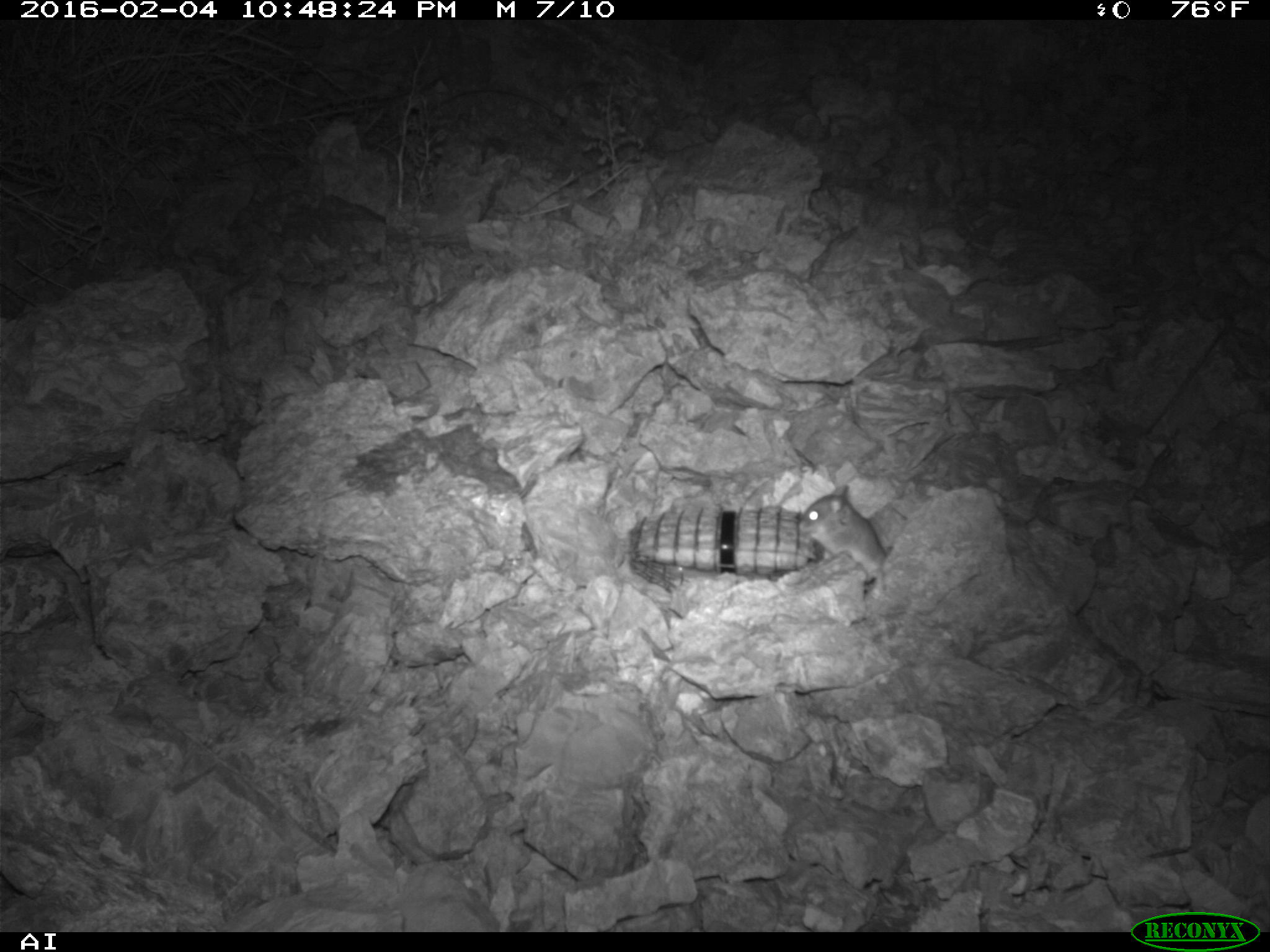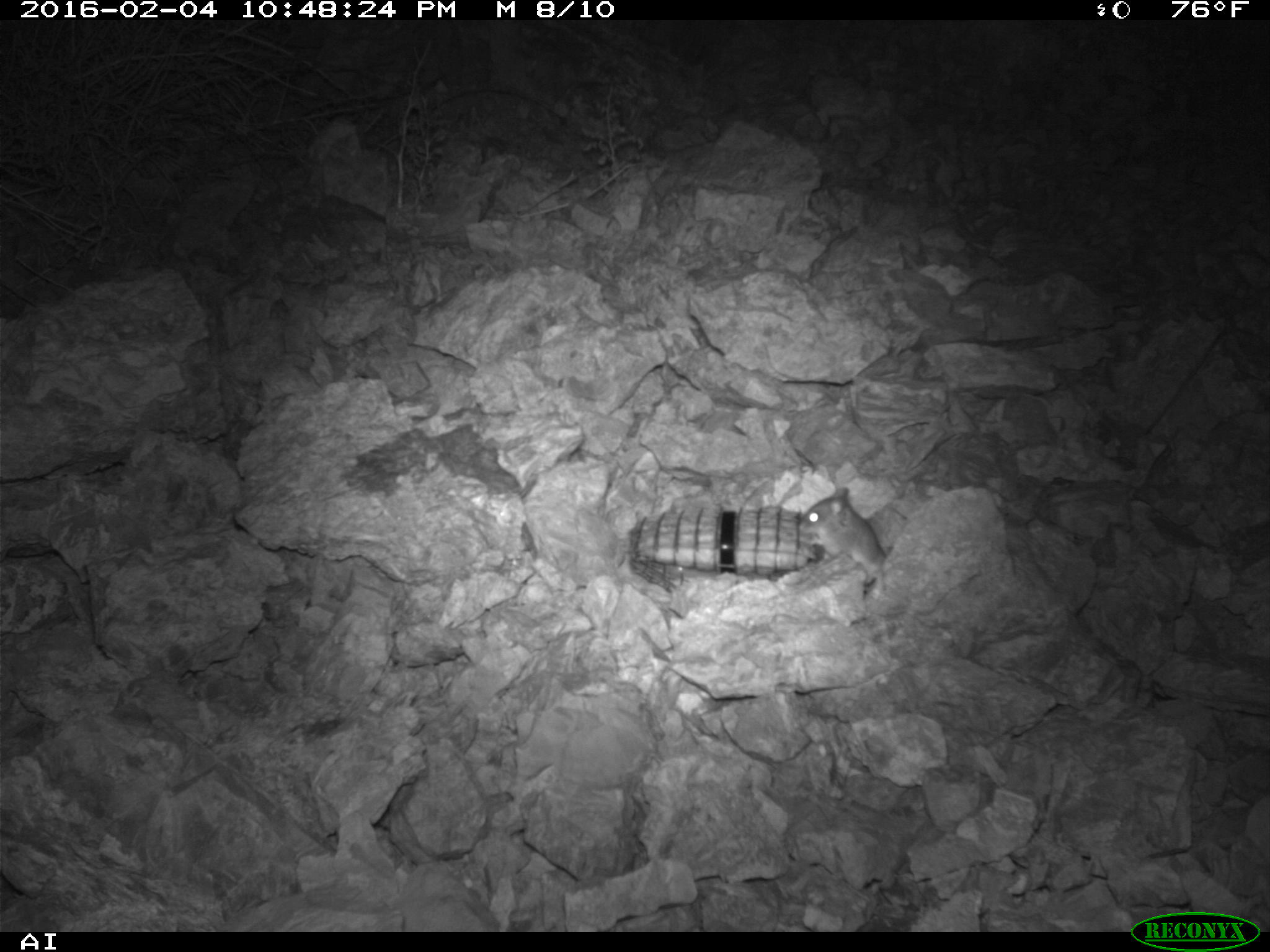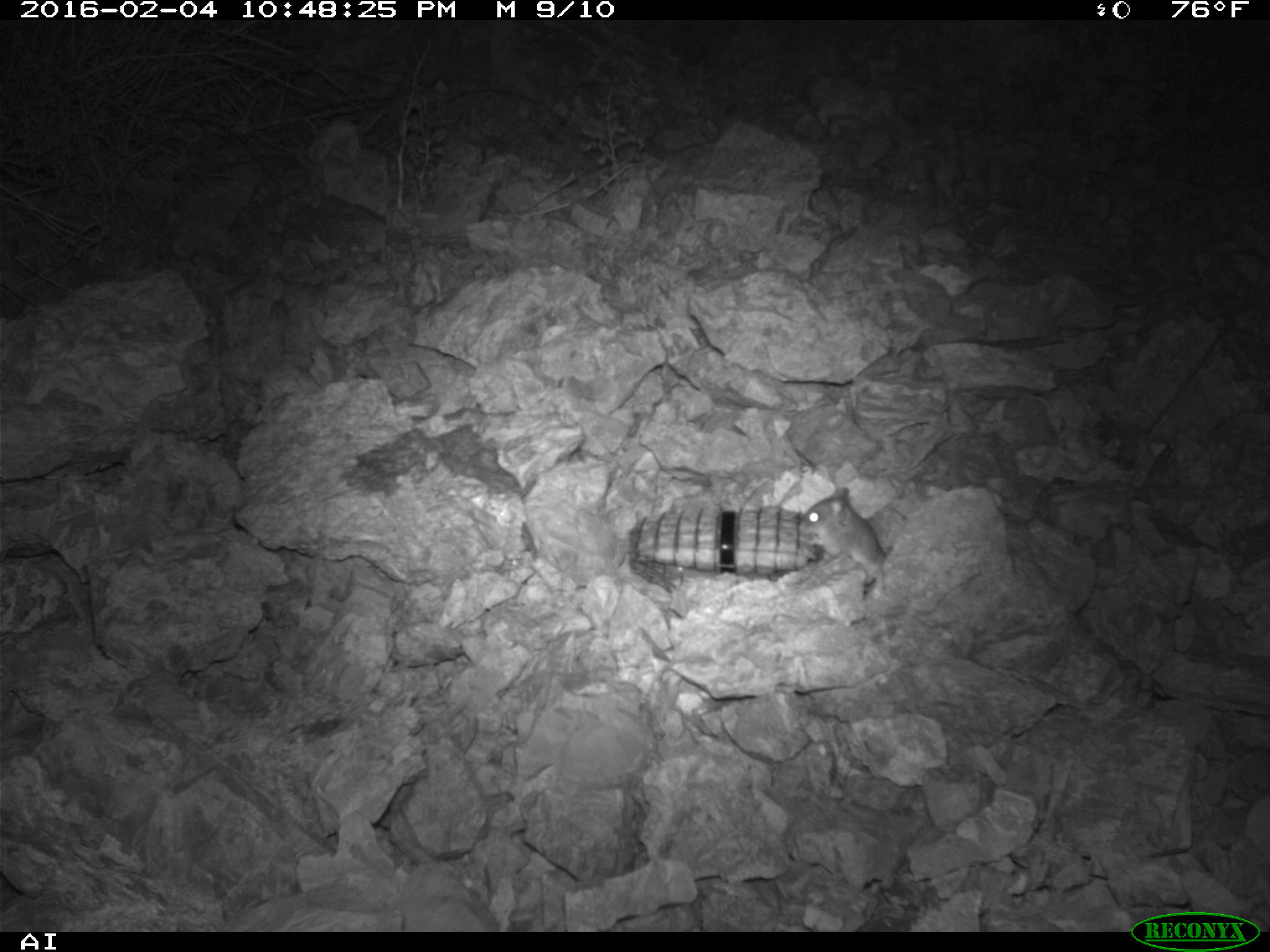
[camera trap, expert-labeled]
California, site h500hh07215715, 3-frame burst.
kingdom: Animalia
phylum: Chordata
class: Mammalia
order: Rodentia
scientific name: Rodentia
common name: rodent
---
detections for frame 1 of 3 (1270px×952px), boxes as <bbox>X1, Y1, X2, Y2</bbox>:
rodent: <bbox>797, 485, 886, 583</bbox>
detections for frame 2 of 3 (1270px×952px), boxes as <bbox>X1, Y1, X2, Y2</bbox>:
rodent: <bbox>797, 486, 886, 586</bbox>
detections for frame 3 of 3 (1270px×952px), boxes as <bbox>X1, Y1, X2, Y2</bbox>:
rodent: <bbox>799, 487, 886, 593</bbox>